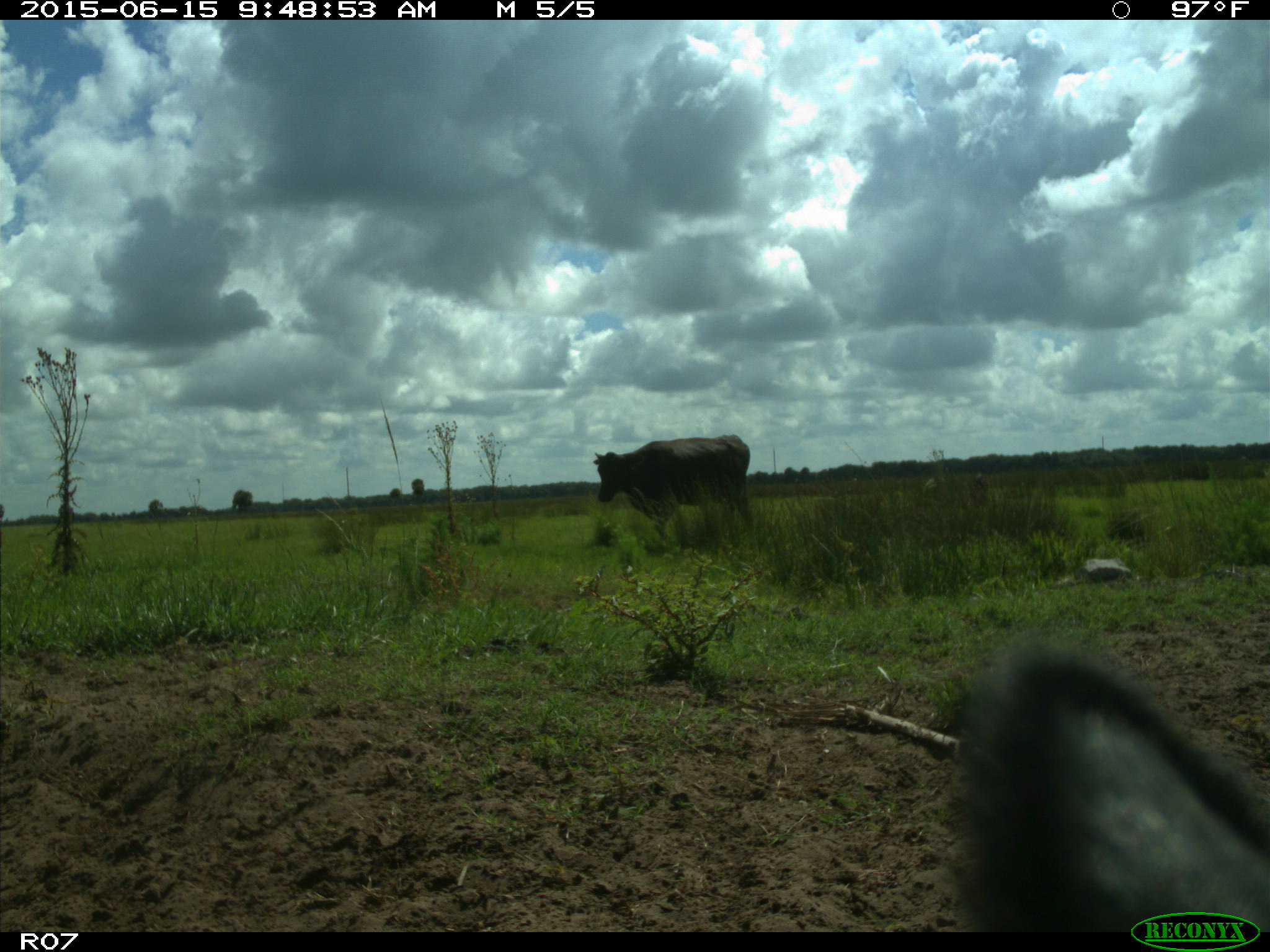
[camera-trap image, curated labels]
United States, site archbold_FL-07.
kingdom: Animalia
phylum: Chordata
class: Mammalia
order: Artiodactyla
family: Bovidae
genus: Bos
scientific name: Bos taurus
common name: domestic cow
Bos taurus (domestic cow).